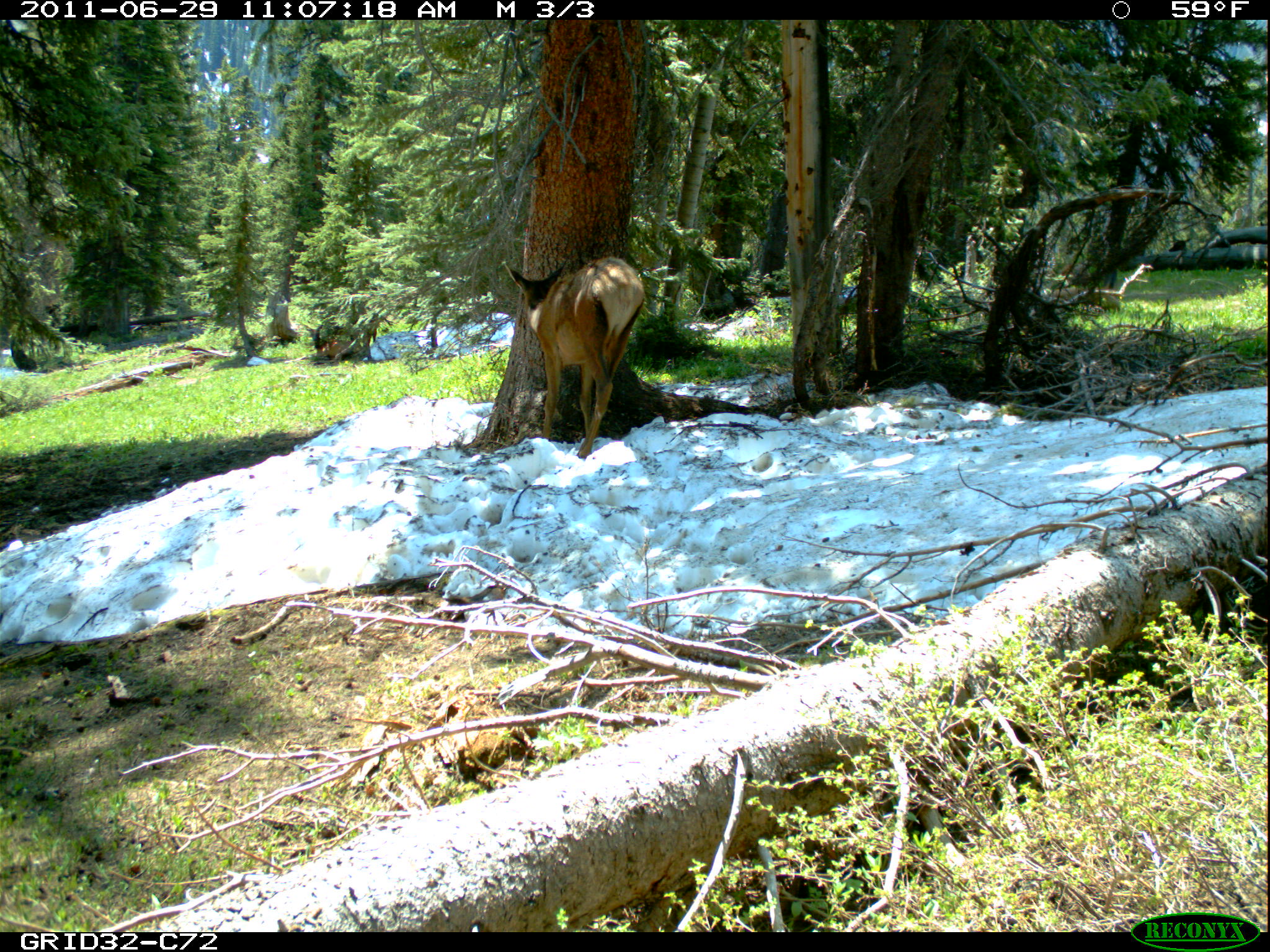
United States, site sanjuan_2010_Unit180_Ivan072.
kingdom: Animalia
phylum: Chordata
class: Mammalia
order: Artiodactyla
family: Cervidae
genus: Cervus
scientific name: Cervus elaphus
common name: red deer